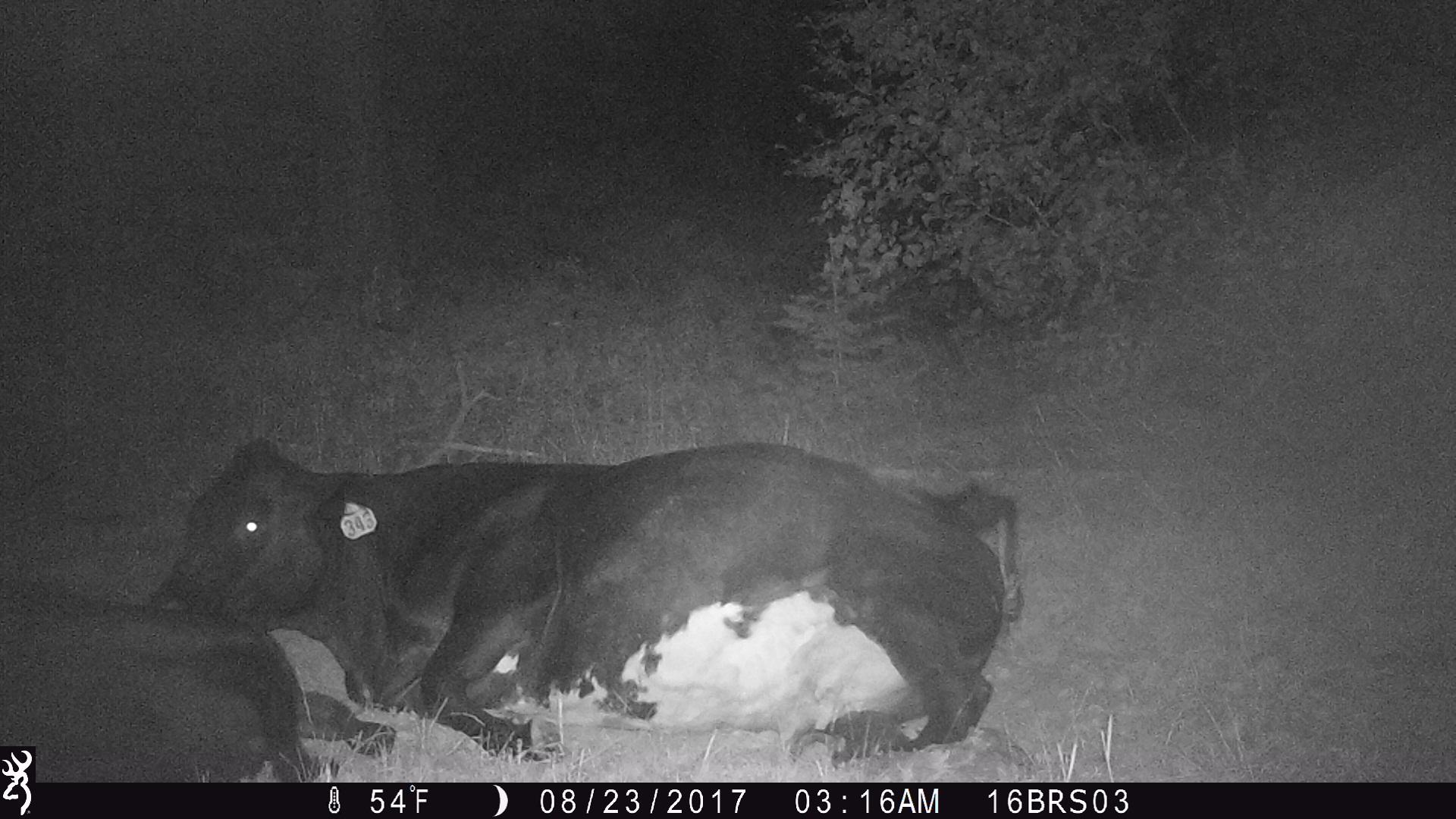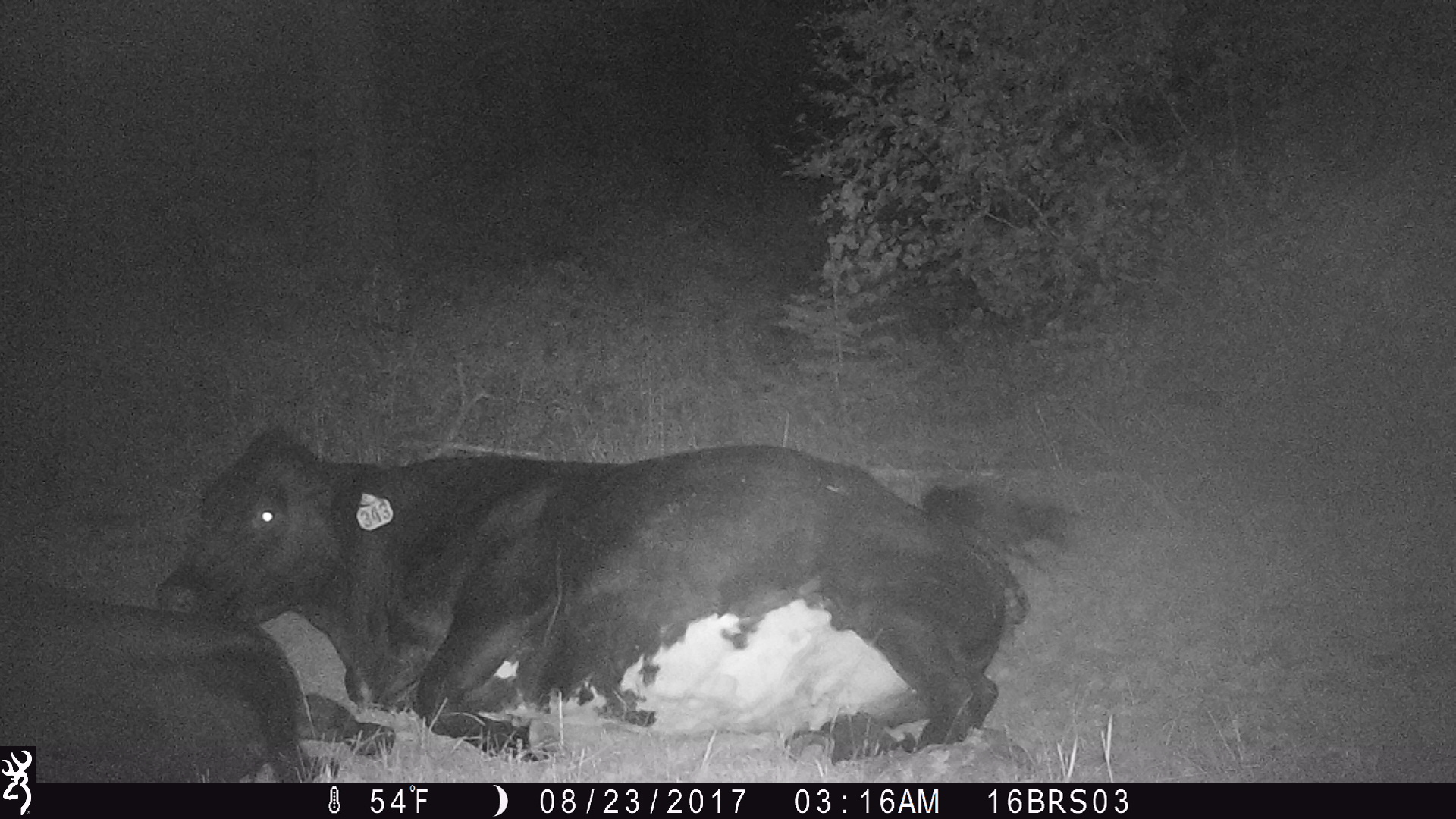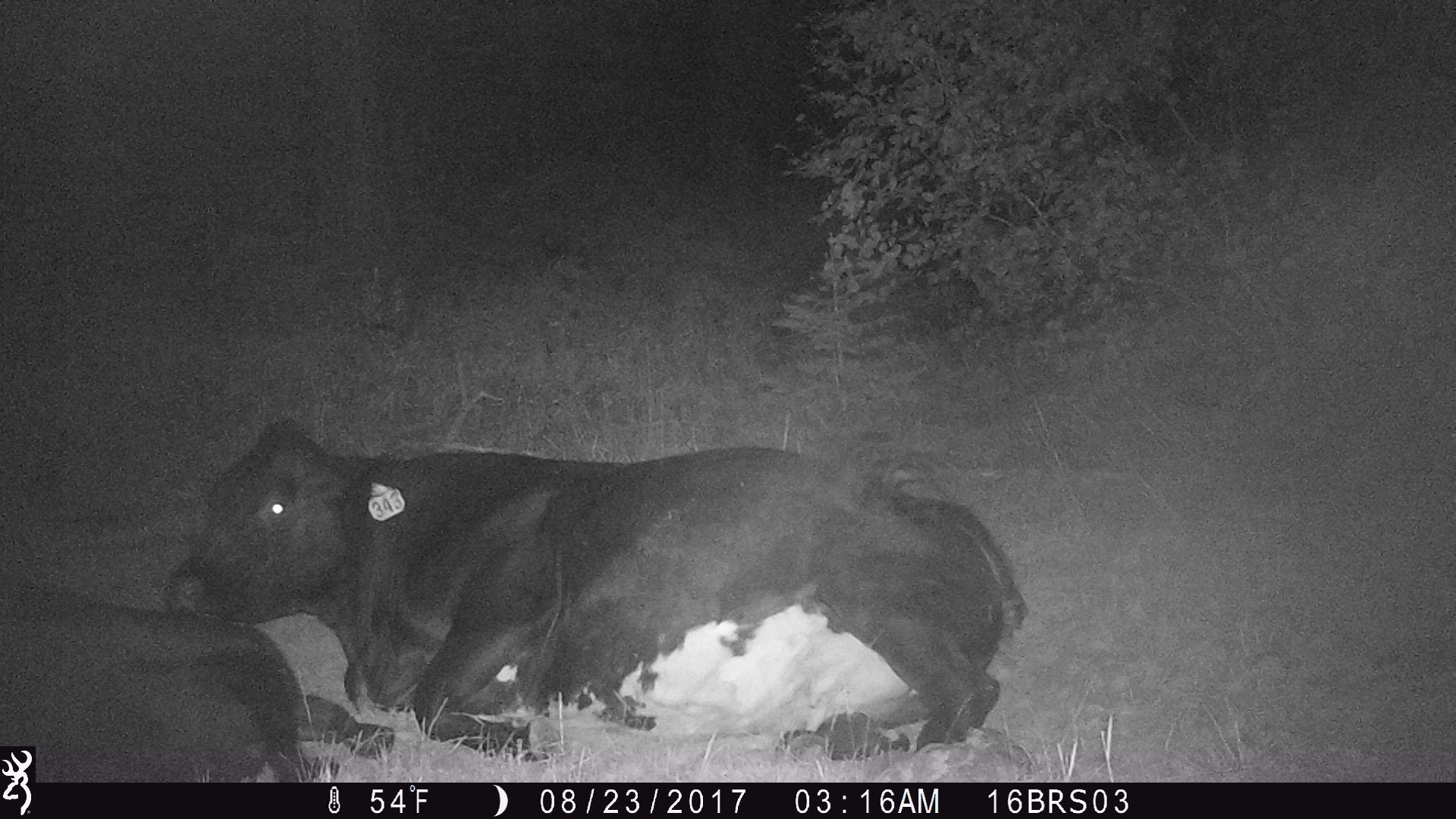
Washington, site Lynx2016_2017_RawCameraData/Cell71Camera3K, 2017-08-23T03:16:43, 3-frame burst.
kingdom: Animalia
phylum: Chordata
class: Mammalia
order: Artiodactyla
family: Bovidae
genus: Bos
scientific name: Bos taurus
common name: domestic cattle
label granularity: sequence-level